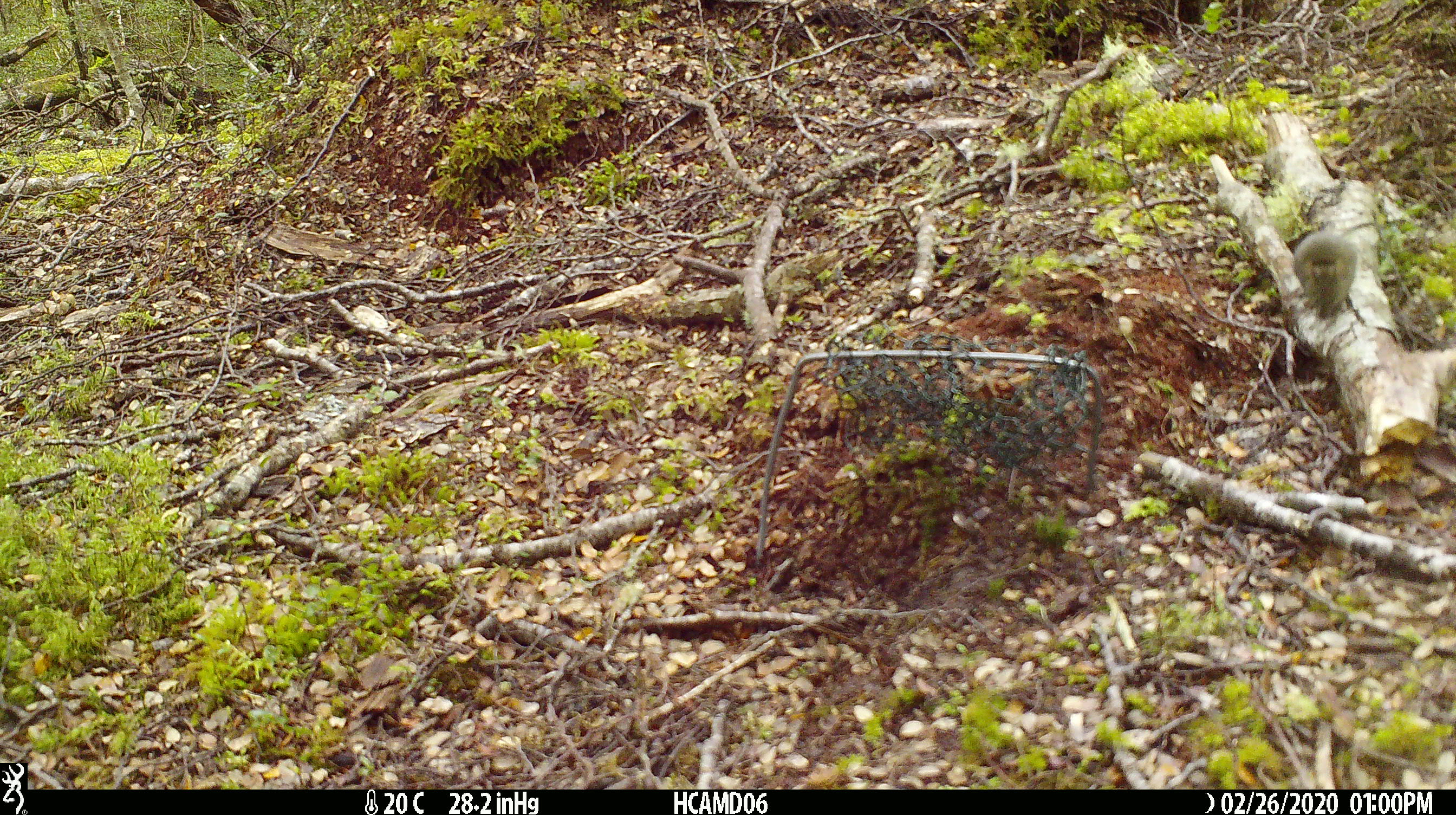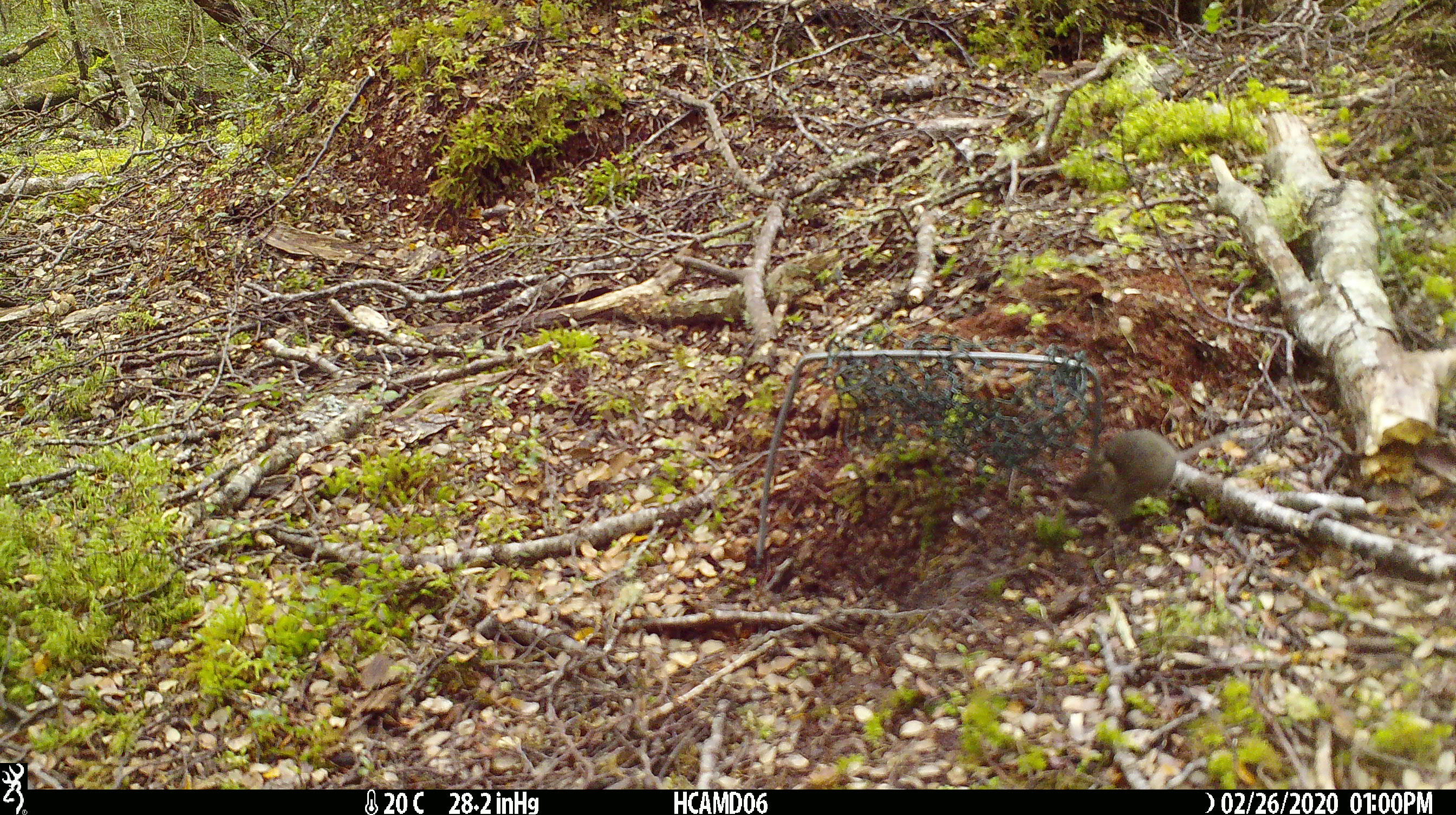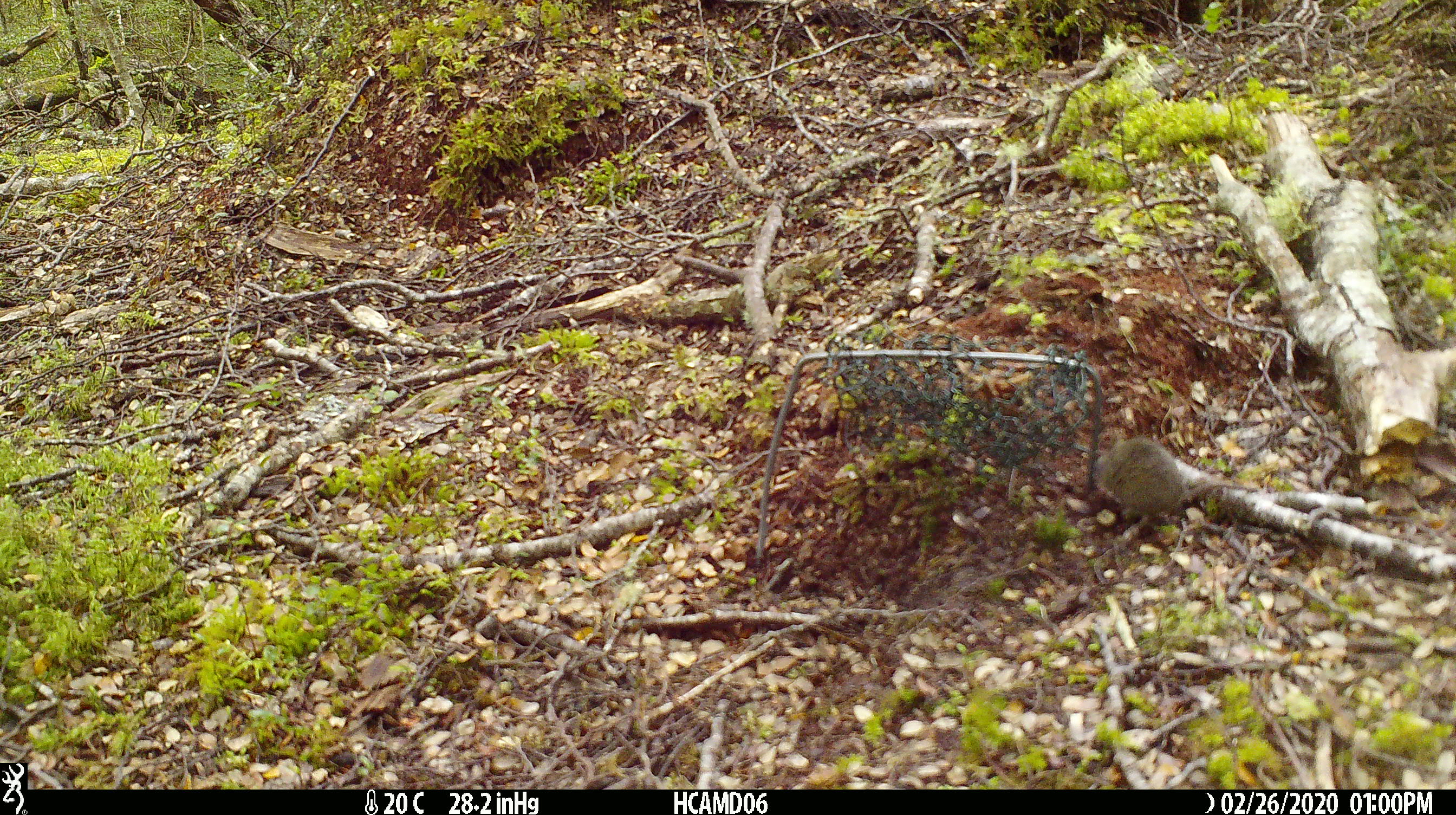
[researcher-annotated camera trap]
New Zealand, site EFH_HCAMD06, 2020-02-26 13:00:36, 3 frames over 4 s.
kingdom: Animalia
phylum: Chordata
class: Mammalia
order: Rodentia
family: Muridae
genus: Mus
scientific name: Mus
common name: mouse